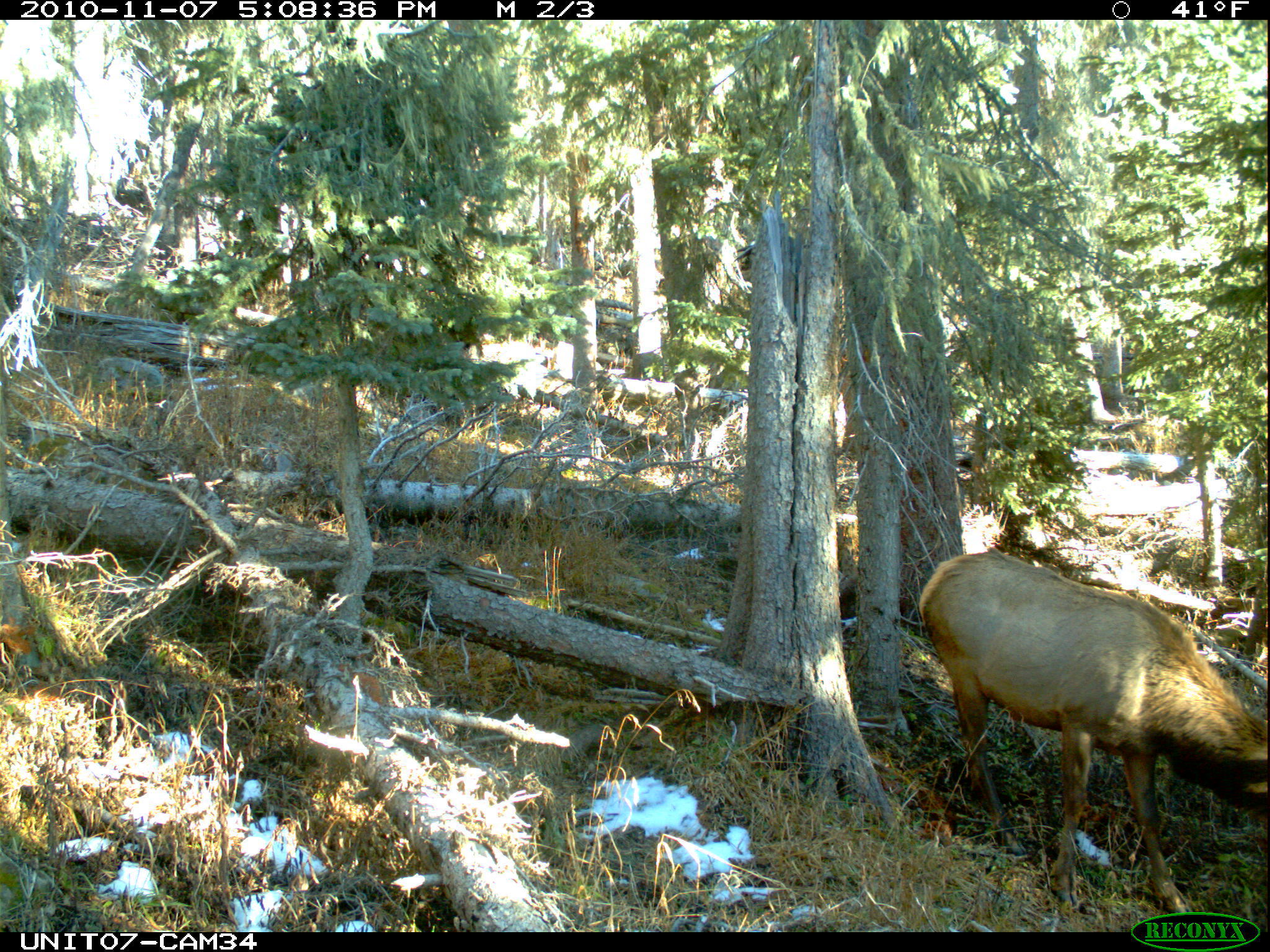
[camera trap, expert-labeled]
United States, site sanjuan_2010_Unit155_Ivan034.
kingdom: Animalia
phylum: Chordata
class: Mammalia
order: Artiodactyla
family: Cervidae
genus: Cervus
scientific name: Cervus elaphus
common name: red deer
Cervus elaphus (red deer).